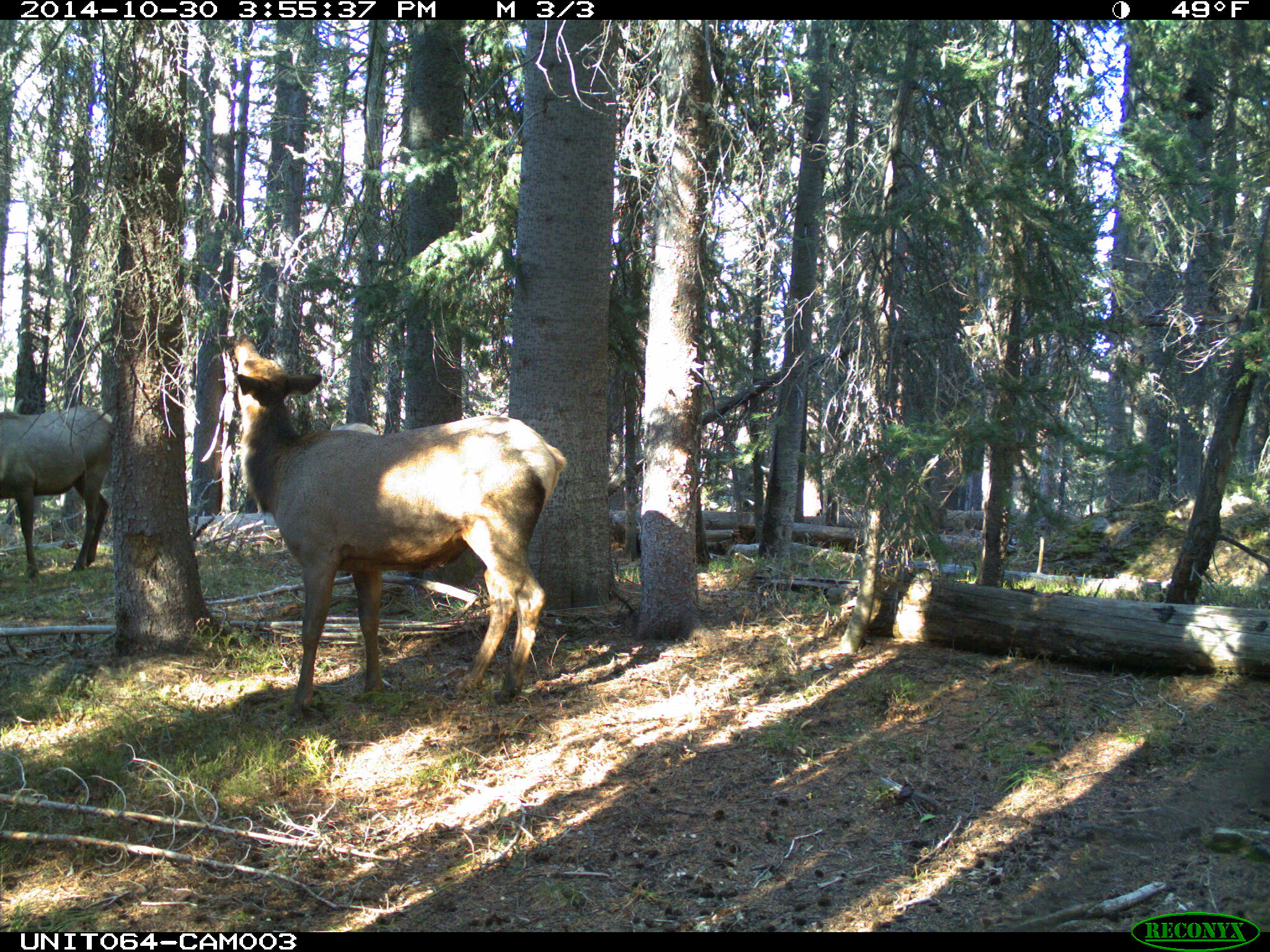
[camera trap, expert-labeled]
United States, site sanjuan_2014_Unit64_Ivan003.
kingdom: Animalia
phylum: Chordata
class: Mammalia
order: Artiodactyla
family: Cervidae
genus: Cervus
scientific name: Cervus elaphus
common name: red deer